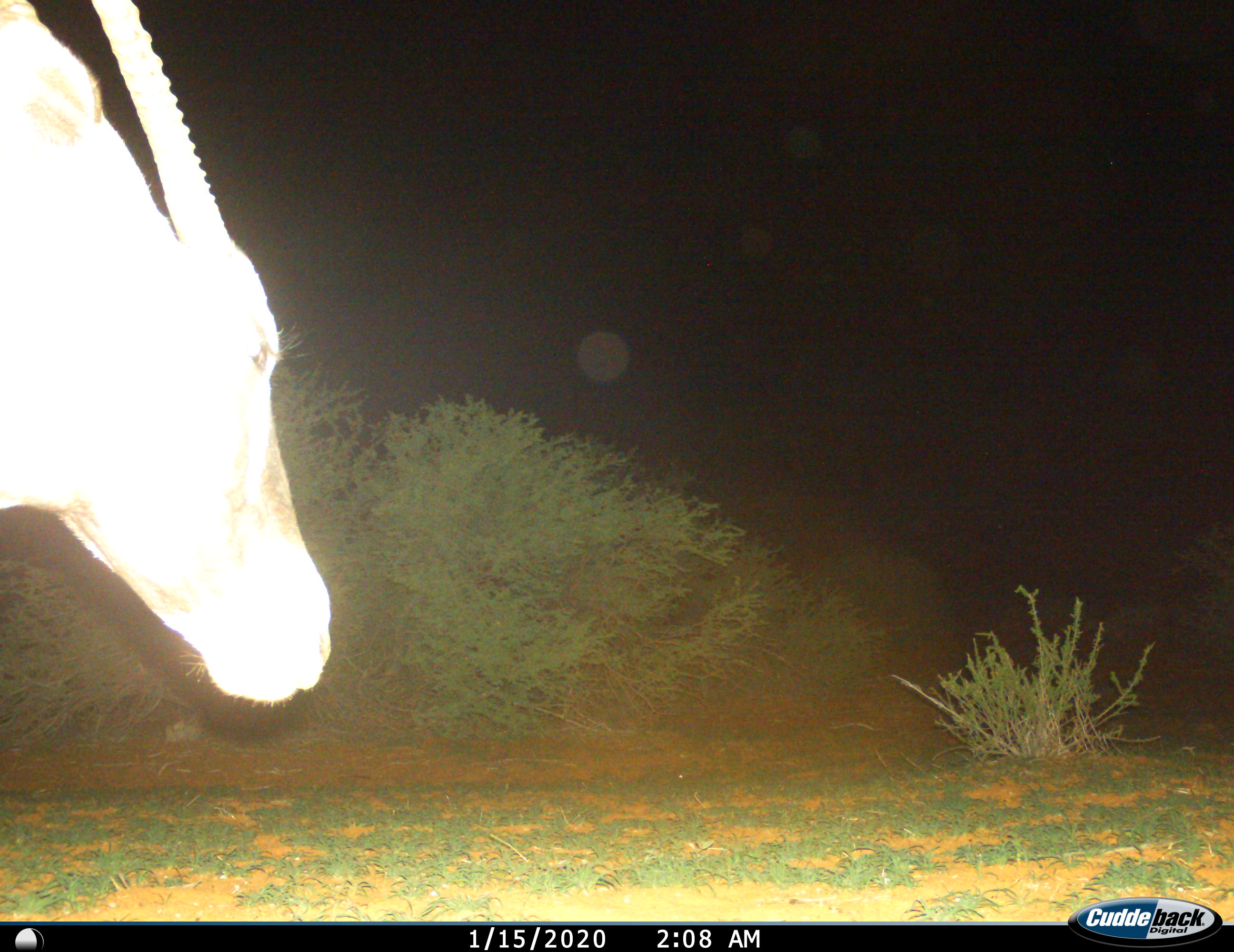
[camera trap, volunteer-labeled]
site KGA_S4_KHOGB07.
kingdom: Animalia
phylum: Chordata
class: Mammalia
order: Artiodactyla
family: Bovidae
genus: Oryx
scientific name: Oryx gazella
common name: gemsbok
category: oryx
Oryx (gemsbok) (Oryx gazella), count 1. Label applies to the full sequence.